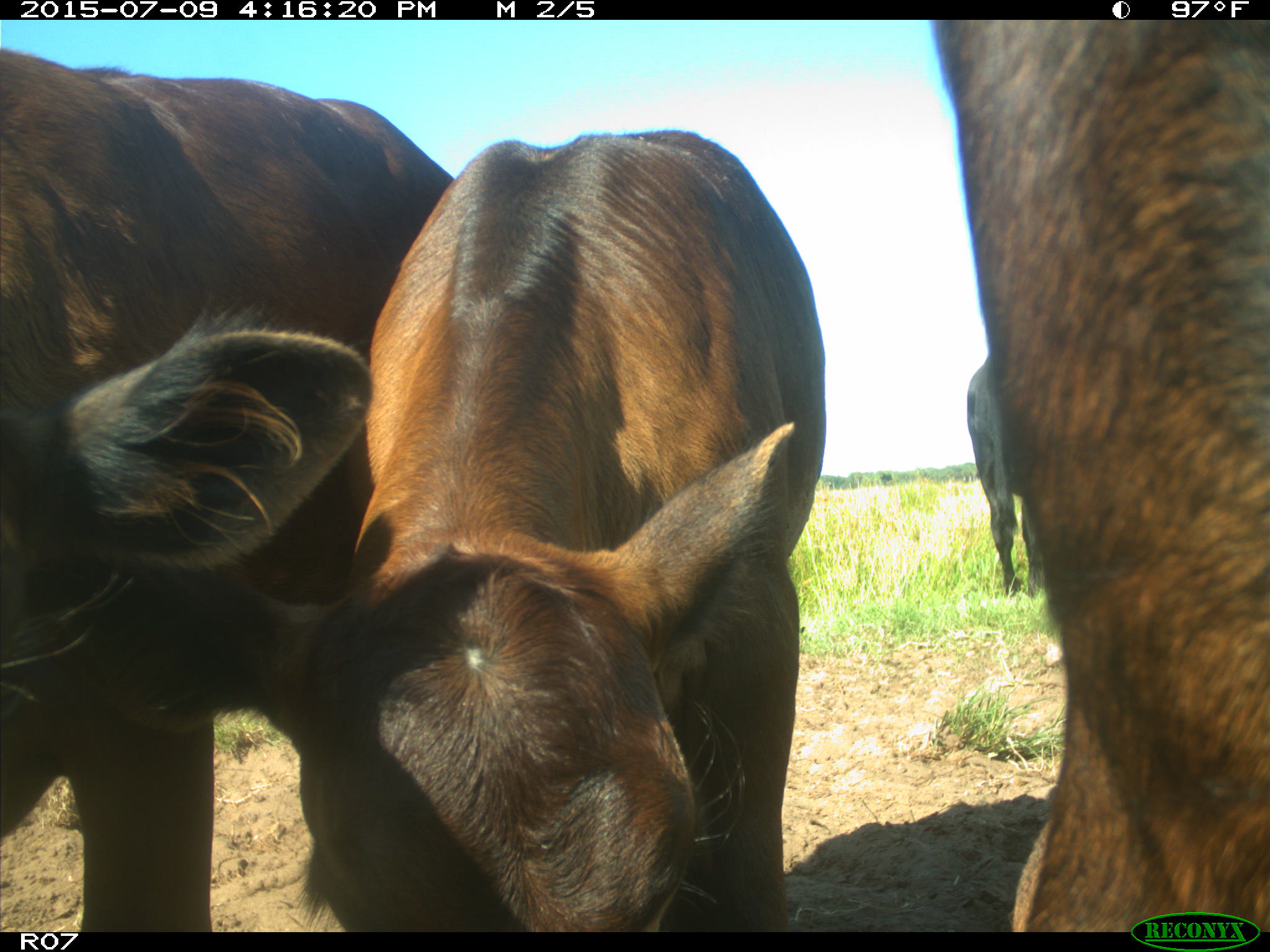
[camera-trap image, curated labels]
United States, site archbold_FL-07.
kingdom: Animalia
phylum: Chordata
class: Mammalia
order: Artiodactyla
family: Bovidae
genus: Bos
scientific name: Bos taurus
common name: domestic cow